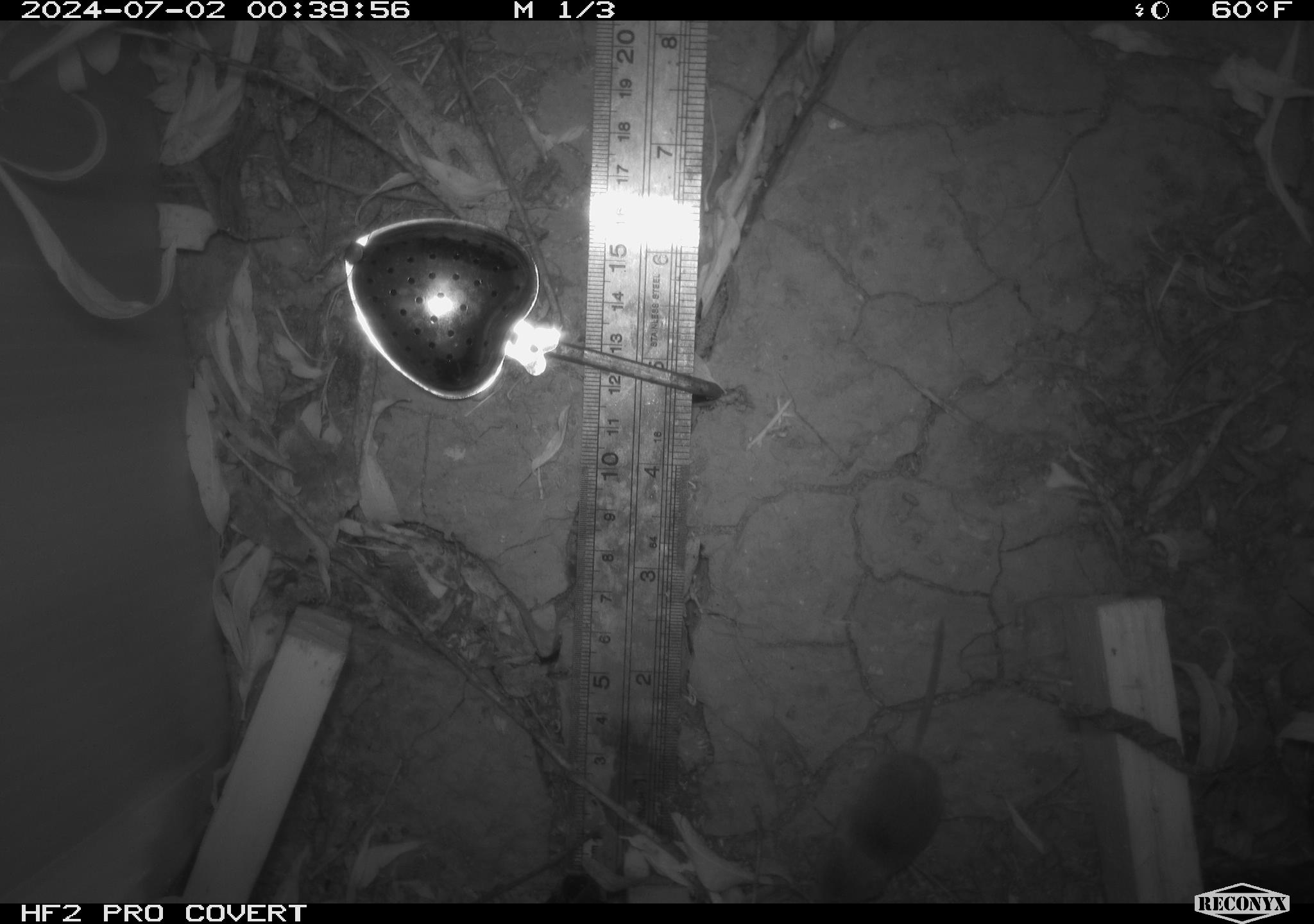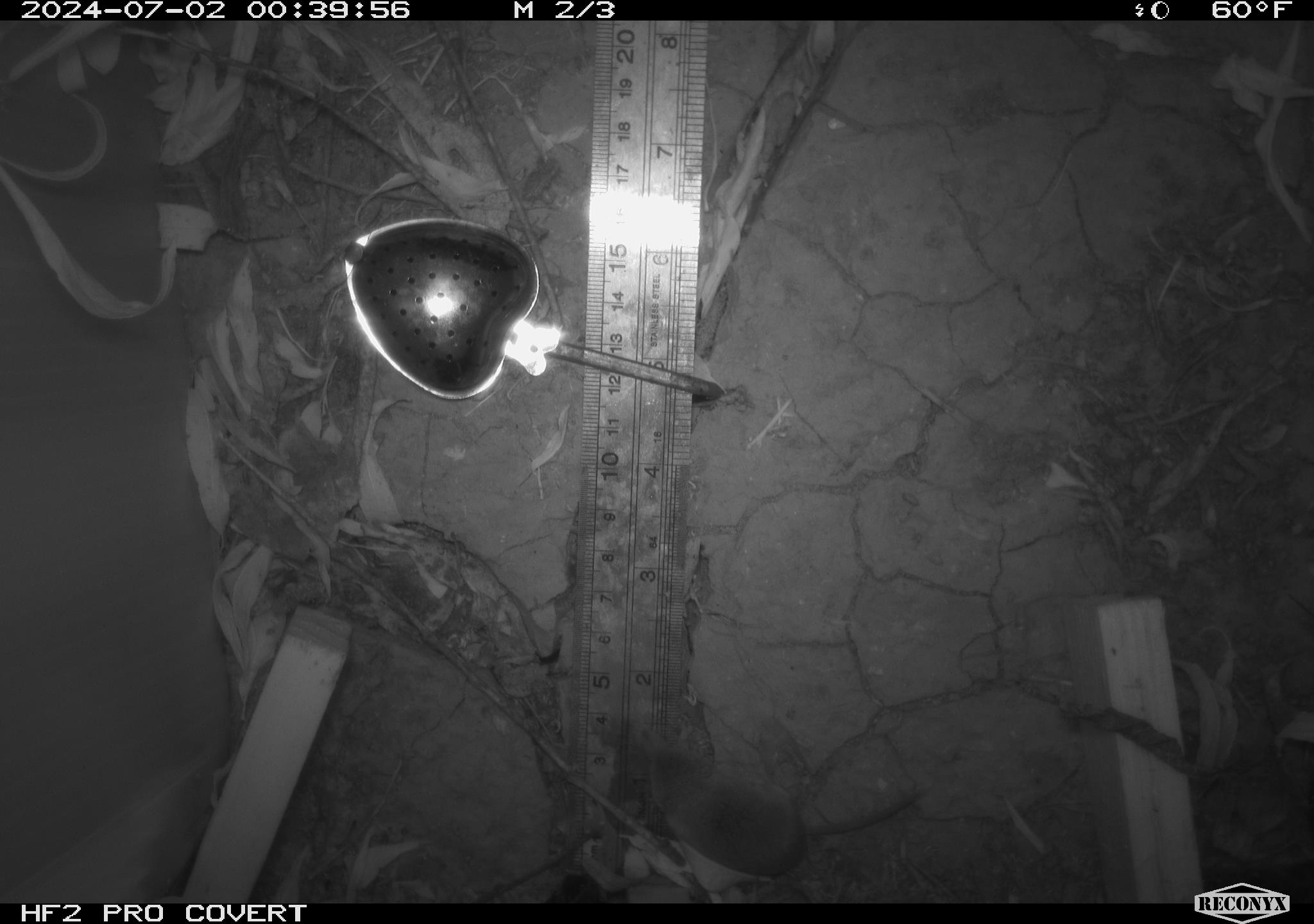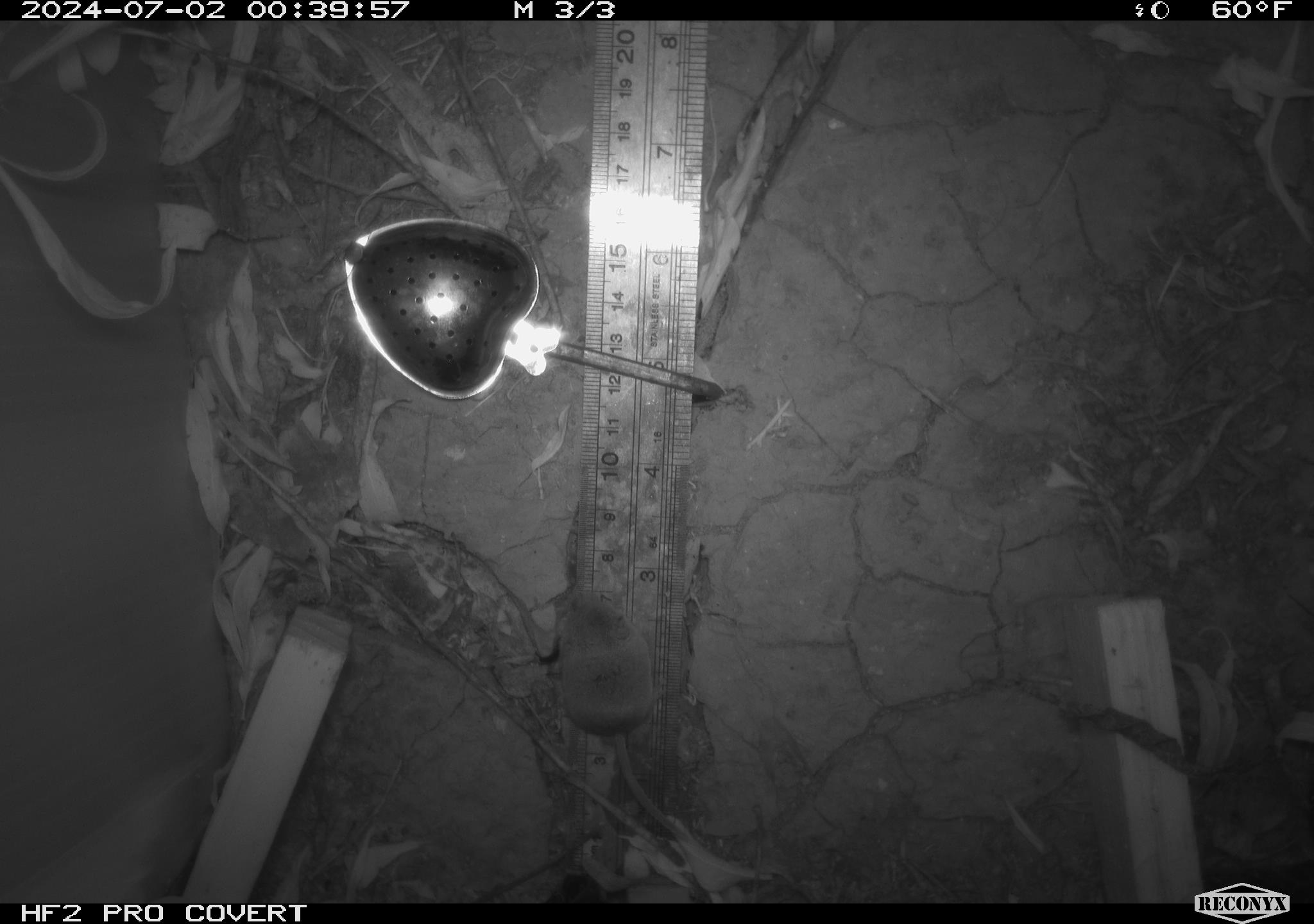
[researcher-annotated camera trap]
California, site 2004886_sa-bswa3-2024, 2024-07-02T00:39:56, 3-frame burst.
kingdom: Animalia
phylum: Chordata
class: Mammalia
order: Eulipotyphla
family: Soricidae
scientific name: Soricidae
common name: shrews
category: soricidae family